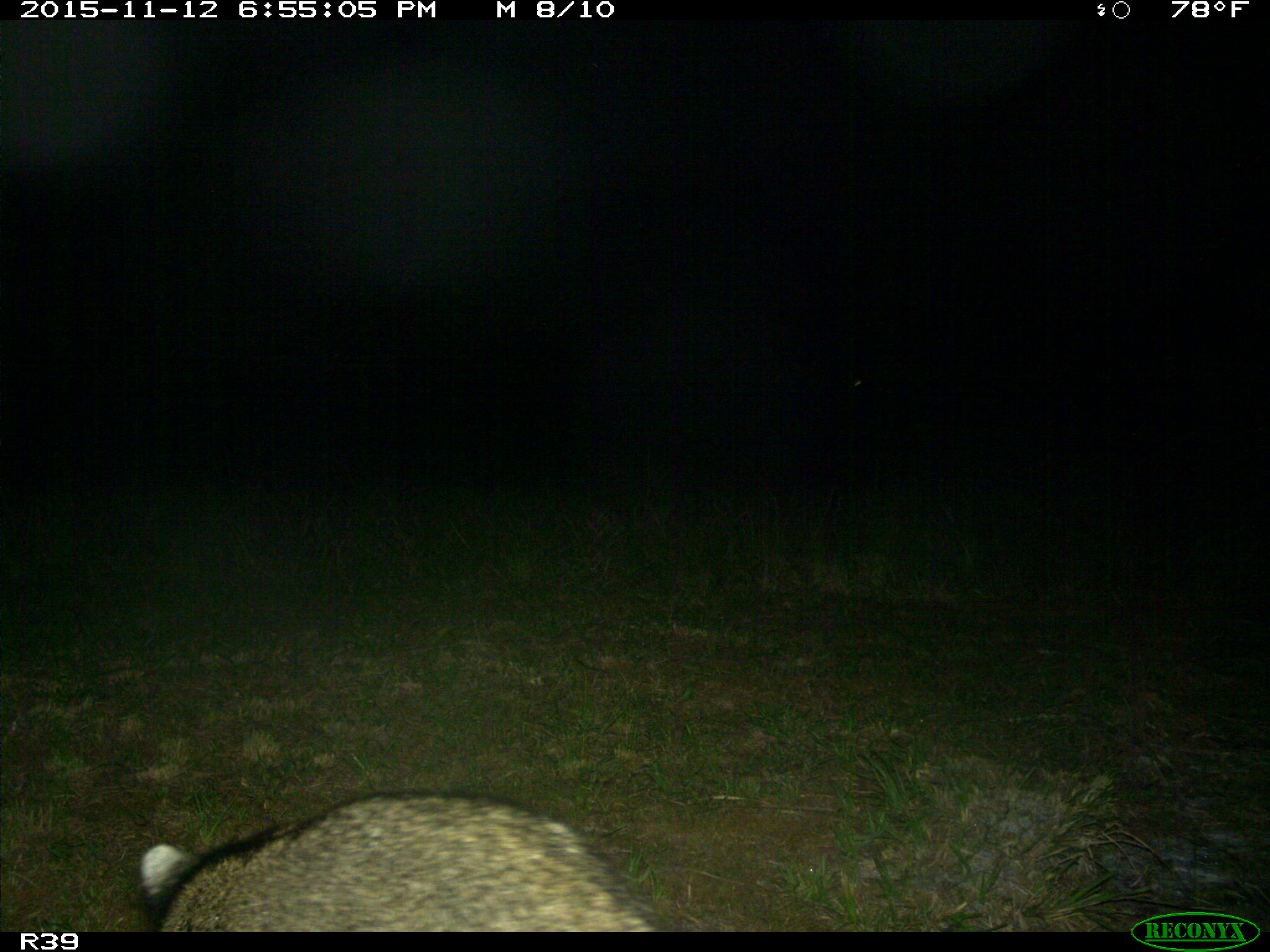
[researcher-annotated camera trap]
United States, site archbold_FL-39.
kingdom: Animalia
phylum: Chordata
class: Mammalia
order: Carnivora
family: Procyonidae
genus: Procyon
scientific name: Procyon lotor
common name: common raccoon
Procyon lotor (common raccoon).